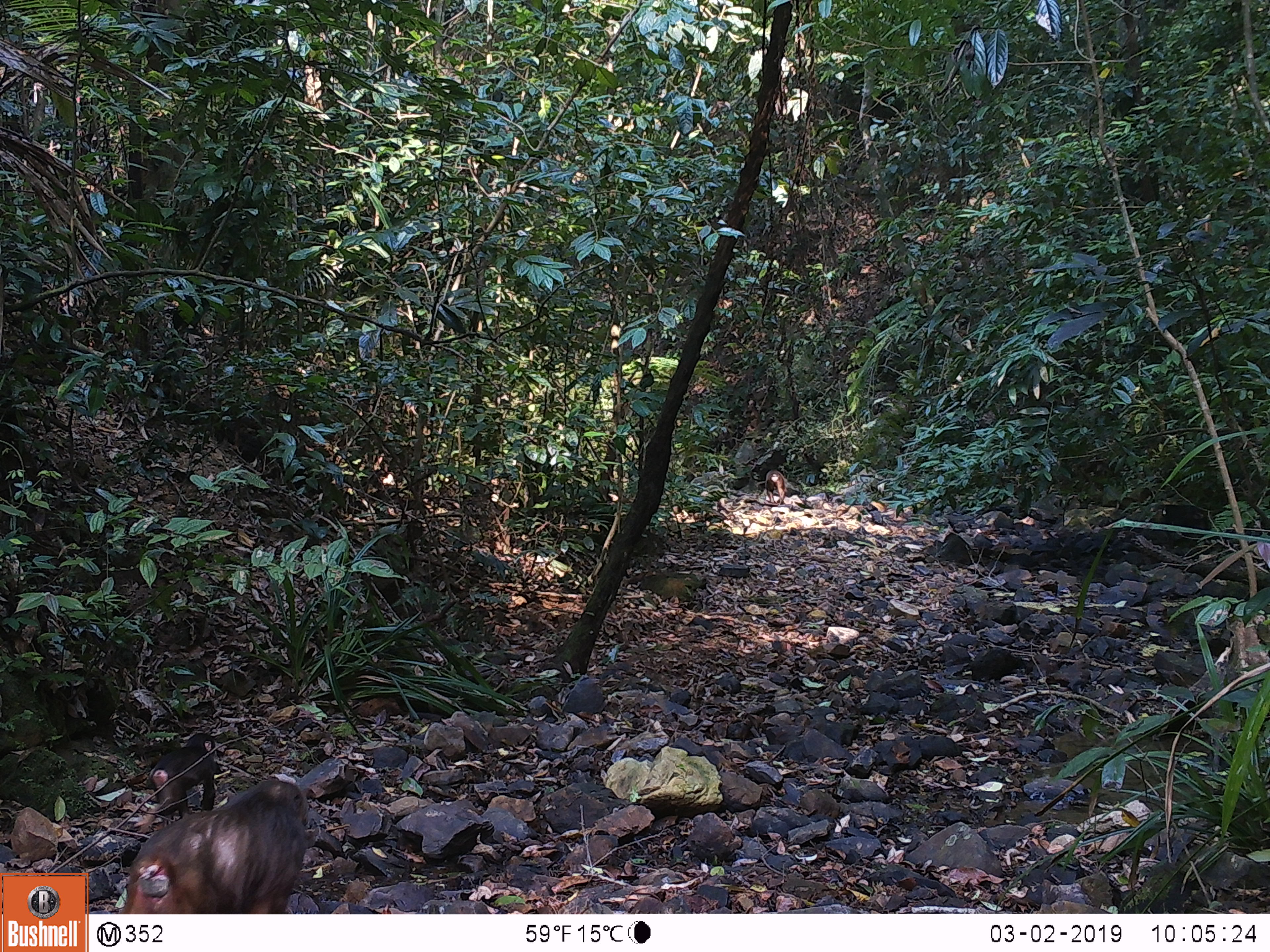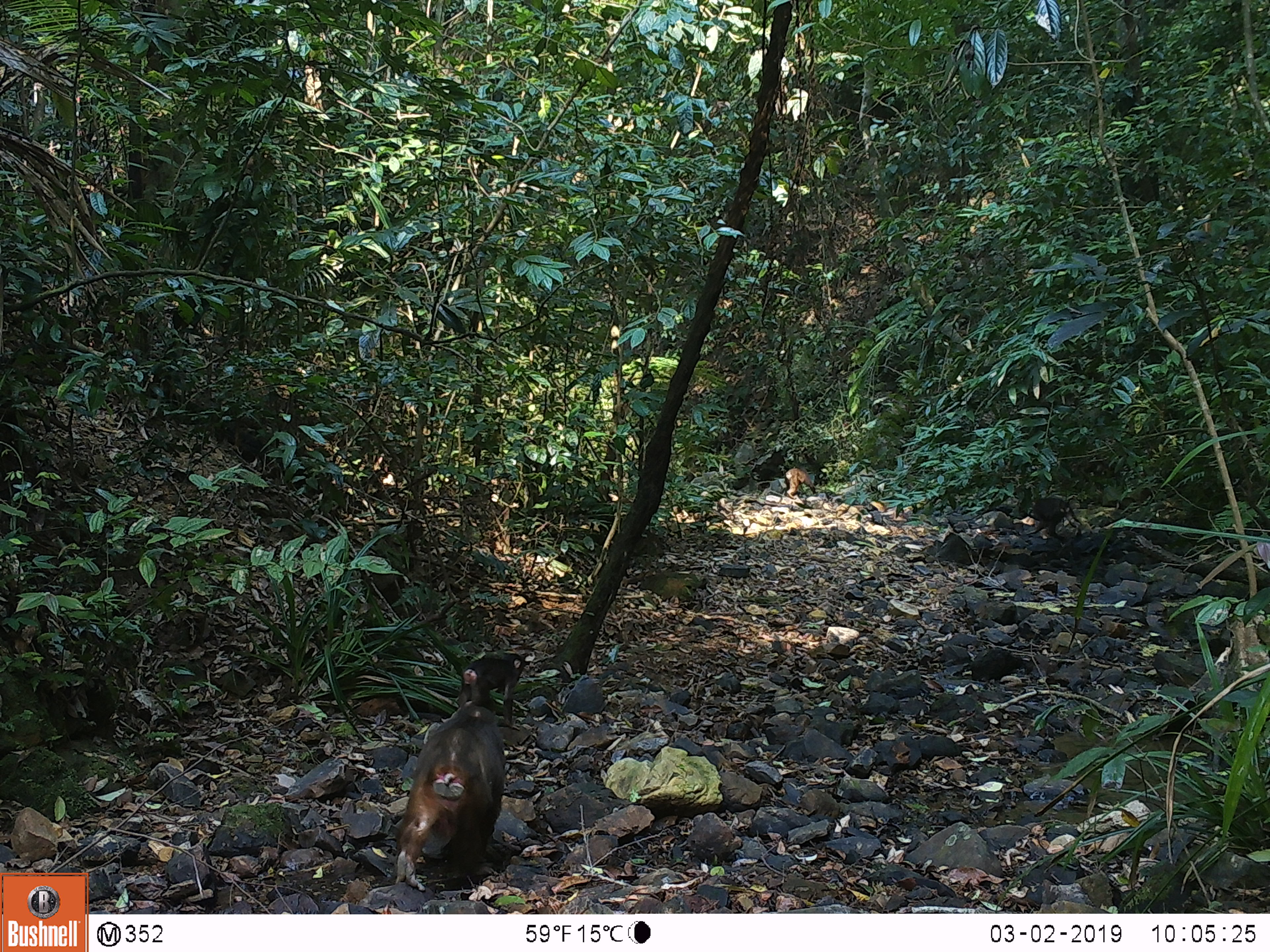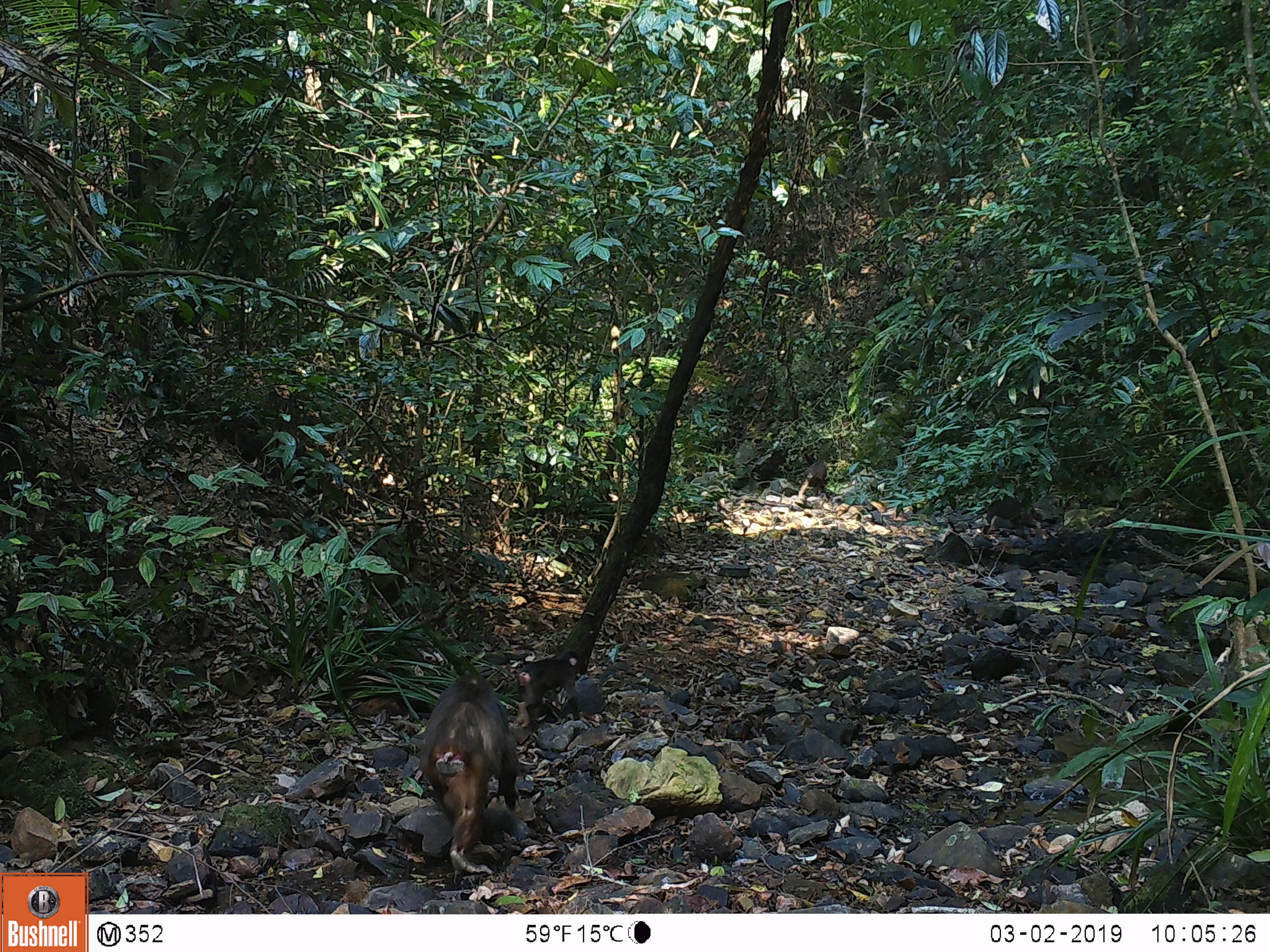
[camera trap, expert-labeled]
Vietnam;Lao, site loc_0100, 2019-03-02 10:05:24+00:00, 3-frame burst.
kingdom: Animalia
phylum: Chordata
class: Mammalia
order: Primates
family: Cercopithecidae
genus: Macaca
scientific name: Macaca arctoides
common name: stump-tailed macaque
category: stump tailed macaque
Stump tailed macaque (stump-tailed macaque) (Macaca arctoides). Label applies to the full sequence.